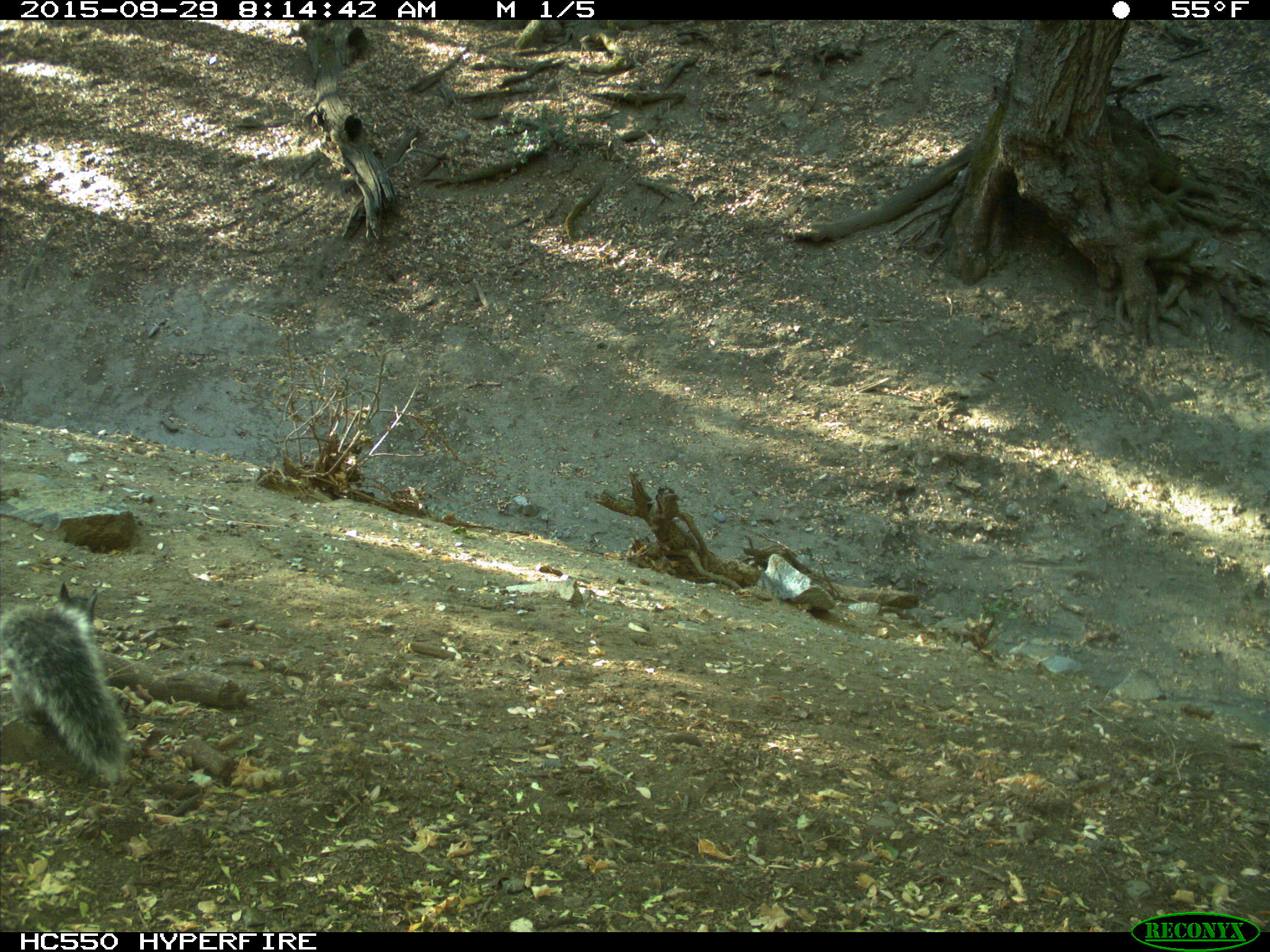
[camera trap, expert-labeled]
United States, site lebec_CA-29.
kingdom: Animalia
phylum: Chordata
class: Mammalia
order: Rodentia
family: Sciuridae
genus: Sciurus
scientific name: Sciurus carolinensis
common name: eastern gray squirrel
Sciurus carolinensis (eastern gray squirrel).